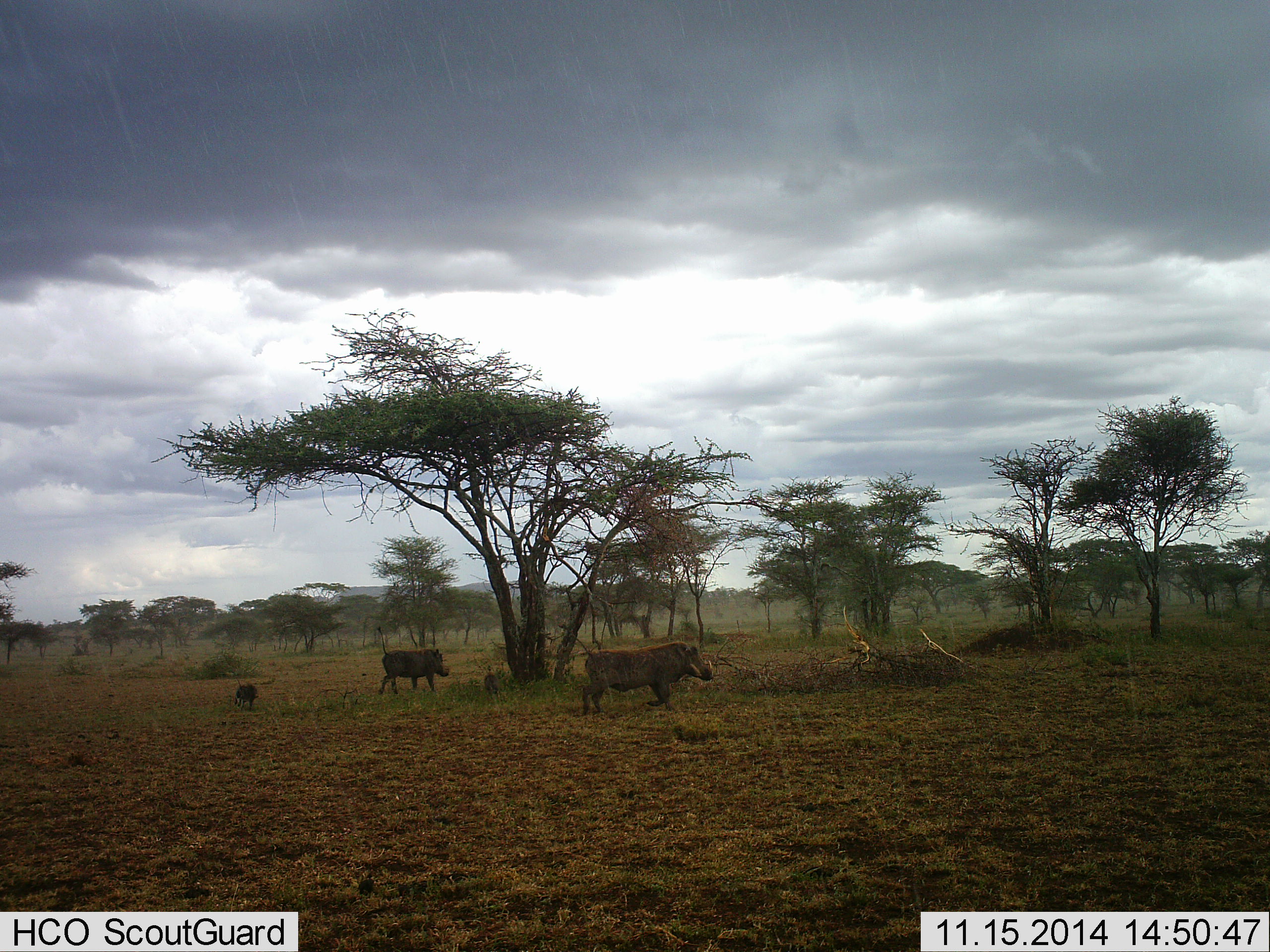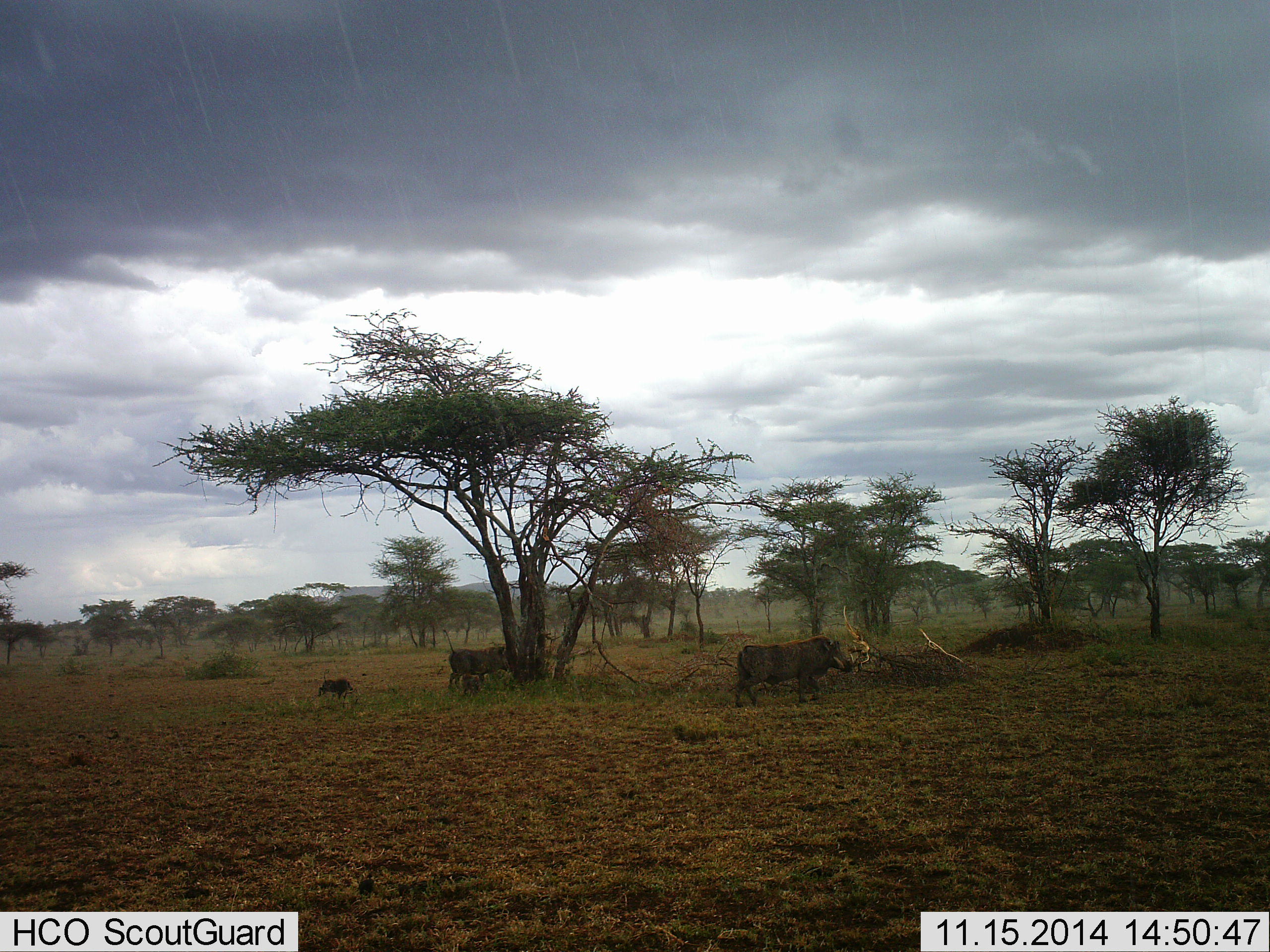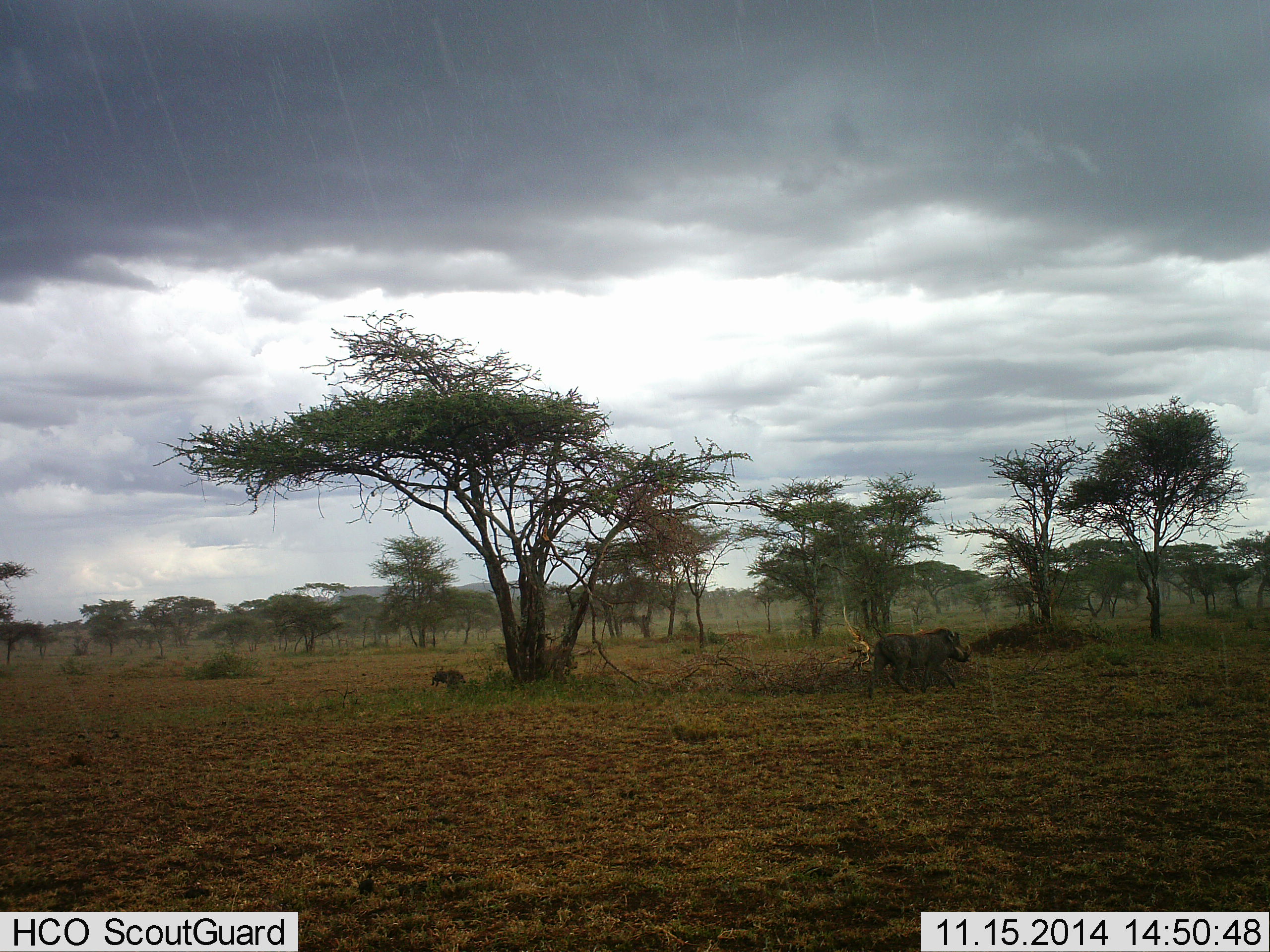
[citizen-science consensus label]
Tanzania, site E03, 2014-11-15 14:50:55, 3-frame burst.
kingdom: Animalia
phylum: Chordata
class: Mammalia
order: Artiodactyla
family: Suidae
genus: Phacochoerus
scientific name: Phacochoerus africanus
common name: warthog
Warthog (Phacochoerus africanus), count 3. Behavior (volunteer vote fractions): standing 27%, resting 9%, moving 82%, interacting 0%. Young present (vote fraction): 91%. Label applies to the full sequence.